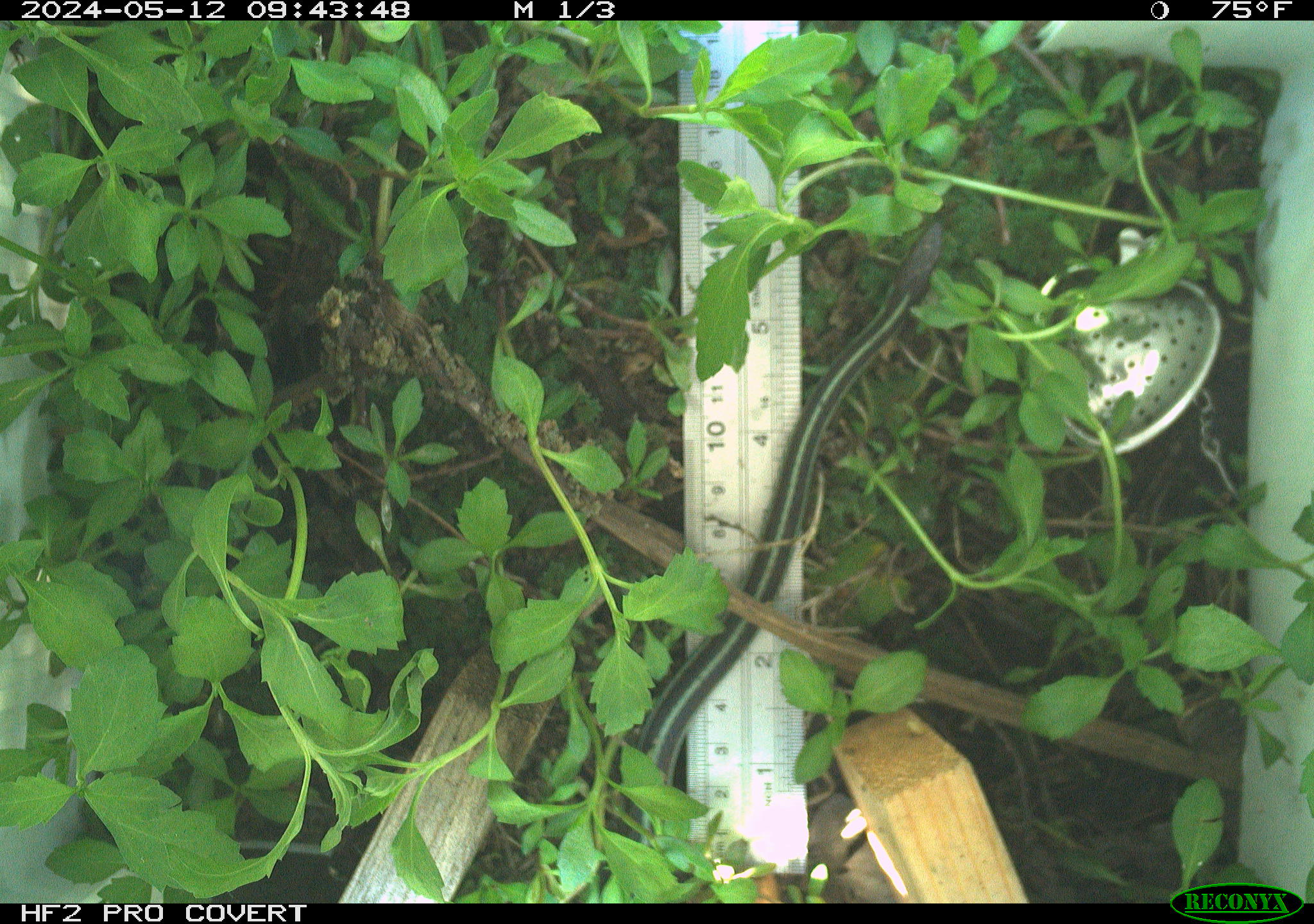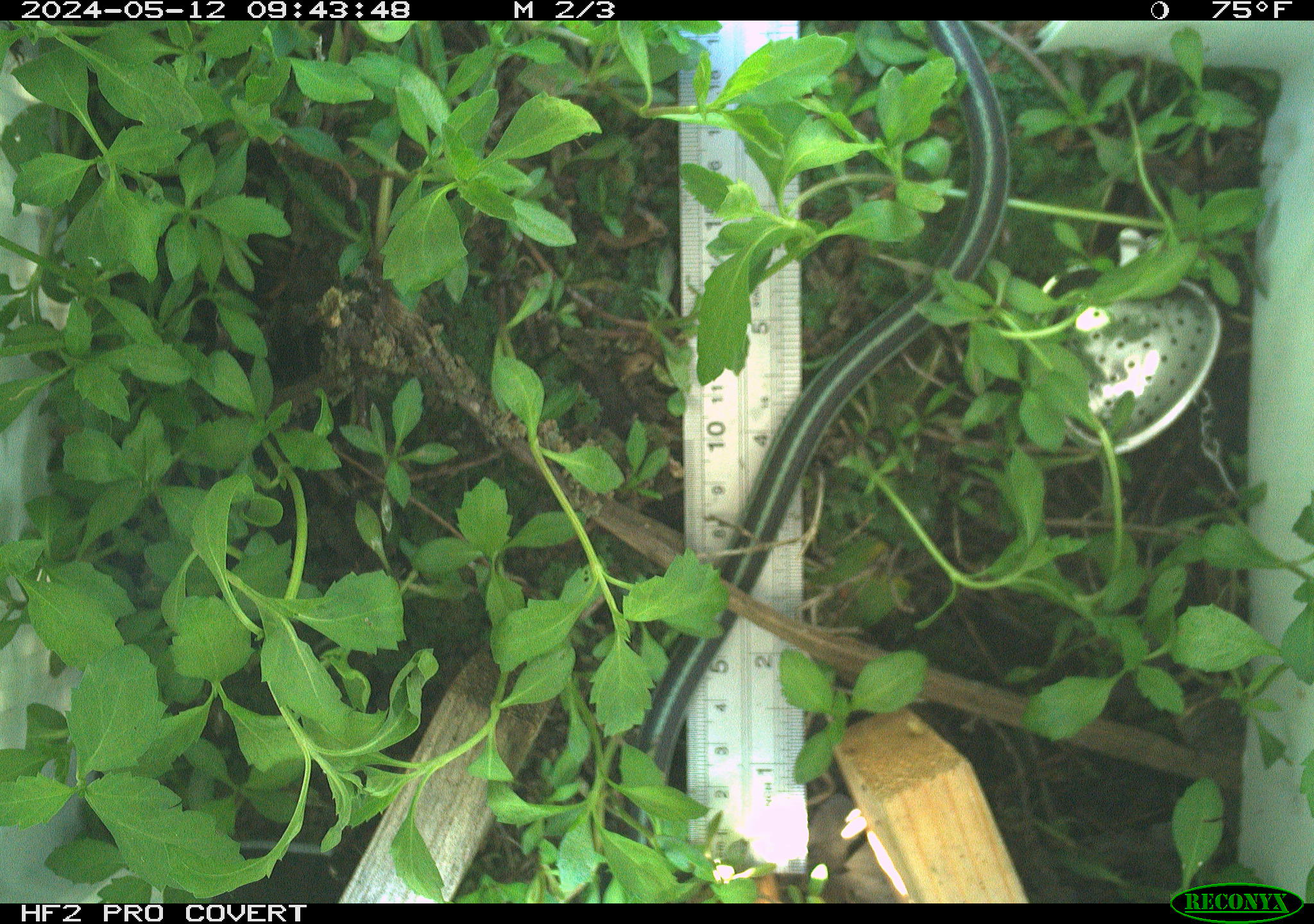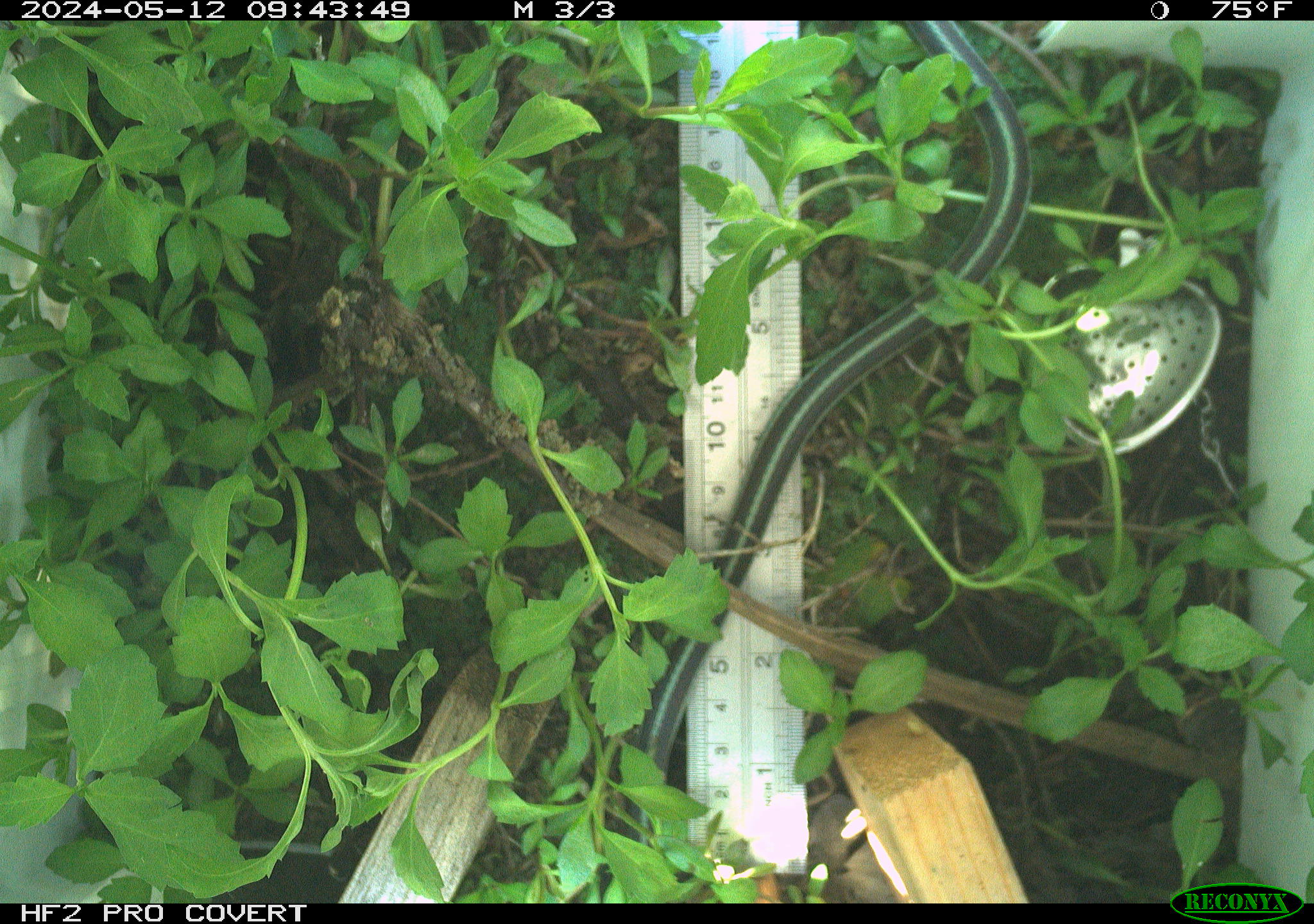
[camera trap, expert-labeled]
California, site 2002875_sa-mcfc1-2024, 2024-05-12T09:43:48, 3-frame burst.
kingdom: Animalia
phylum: Chordata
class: Reptilia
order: Squamata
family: Colubridae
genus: Thamnophis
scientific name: Thamnophis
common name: american gartersnakes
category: thamnophis species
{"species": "thamnophis species (american gartersnakes) (Thamnophis)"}